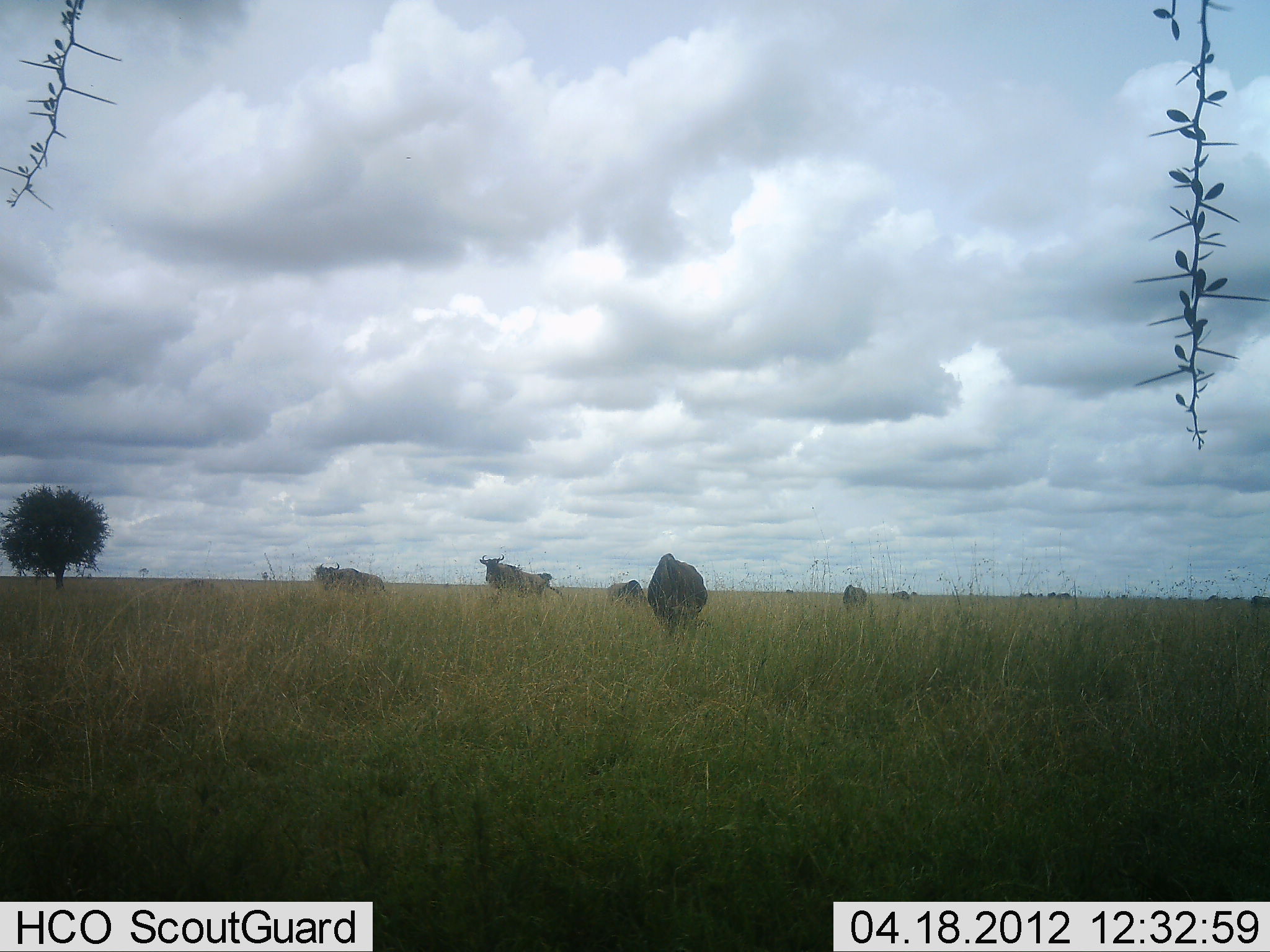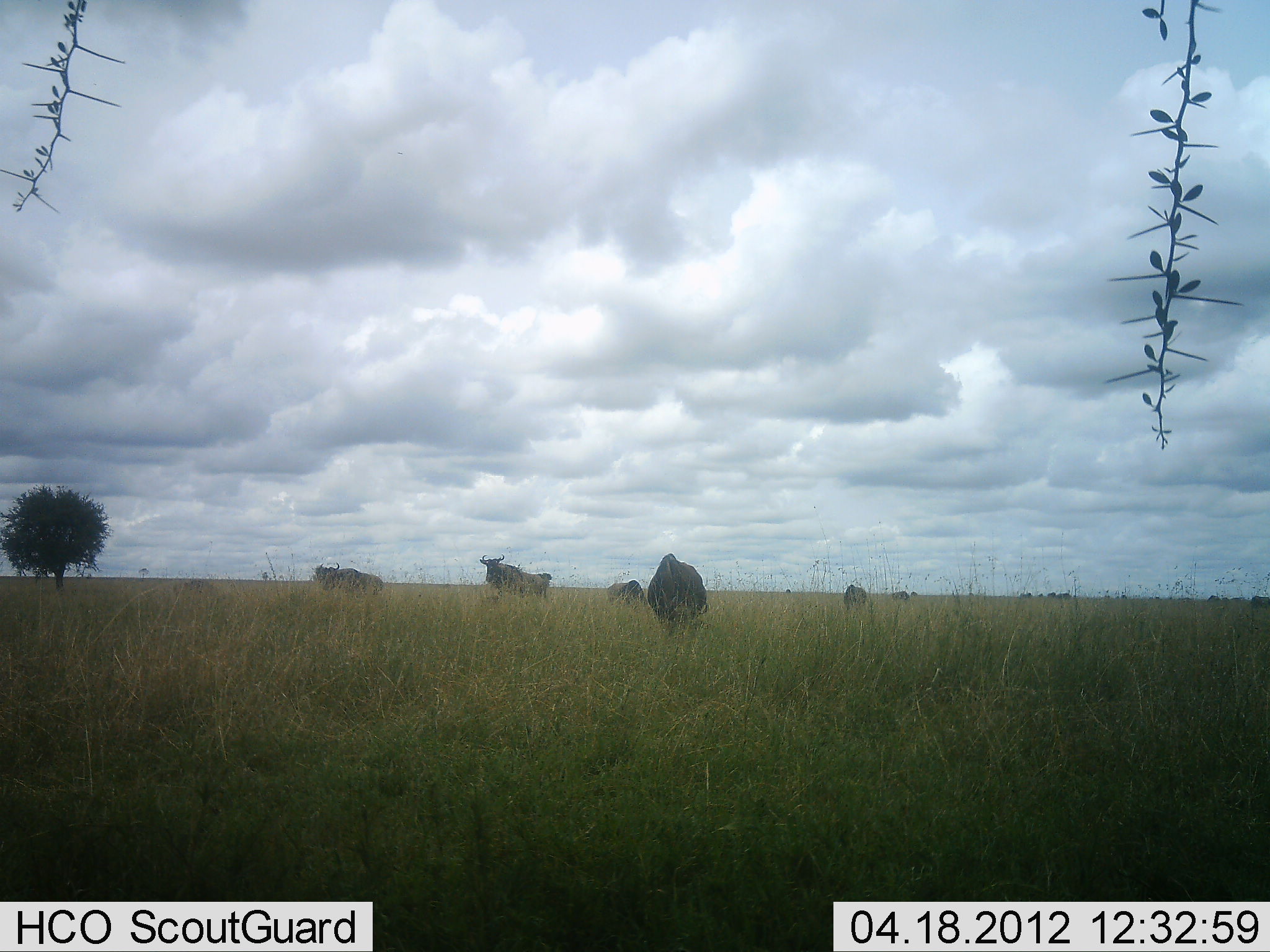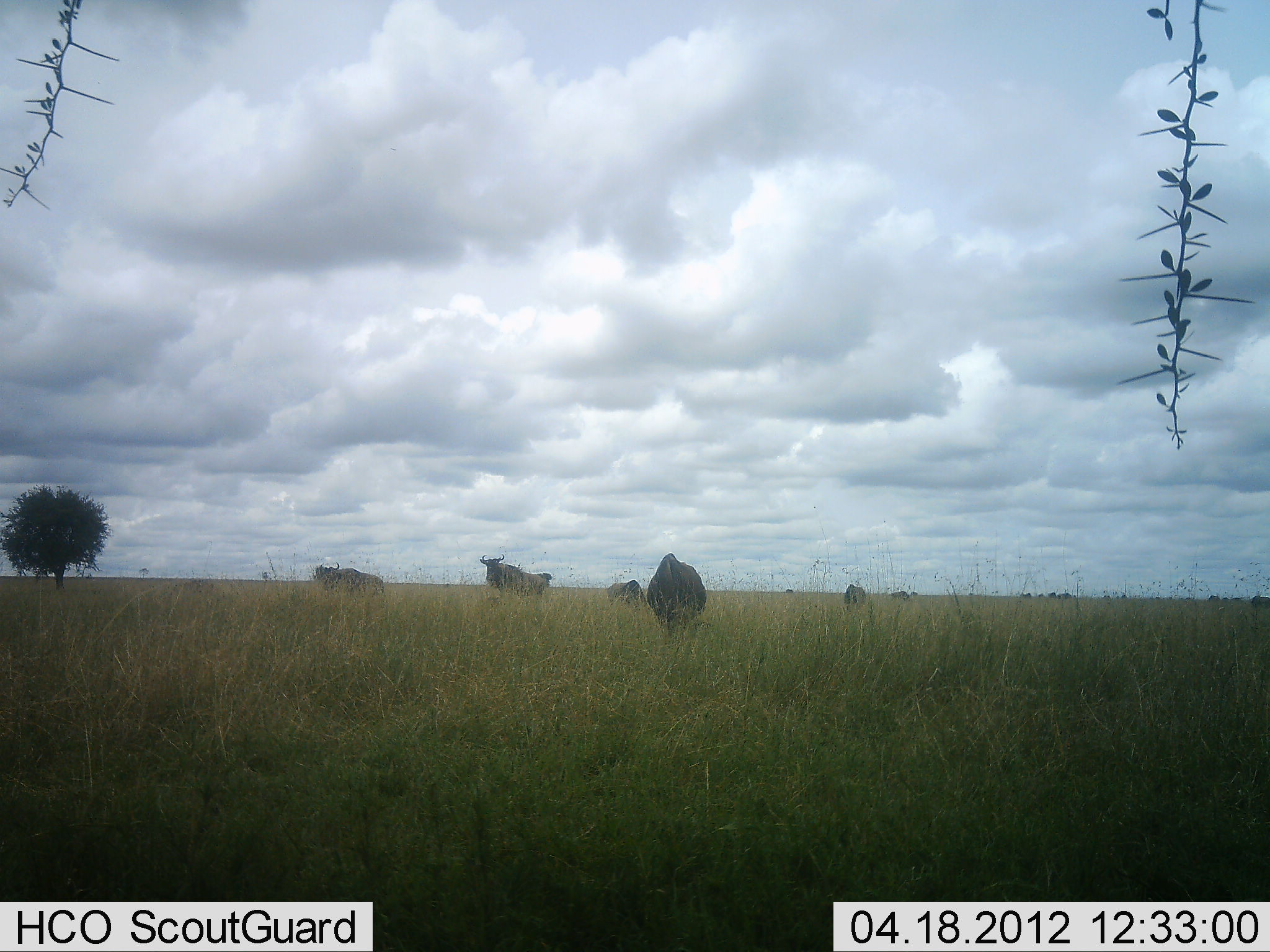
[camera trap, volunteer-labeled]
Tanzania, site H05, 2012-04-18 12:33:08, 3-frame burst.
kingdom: Animalia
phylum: Chordata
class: Mammalia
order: Artiodactyla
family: Bovidae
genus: Connochaetes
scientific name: Connochaetes taurinus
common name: blue wildebeest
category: wildebeest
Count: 6.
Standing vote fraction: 75%.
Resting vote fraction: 0%.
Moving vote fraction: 4%.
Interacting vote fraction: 0%.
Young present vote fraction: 0%.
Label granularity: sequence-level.